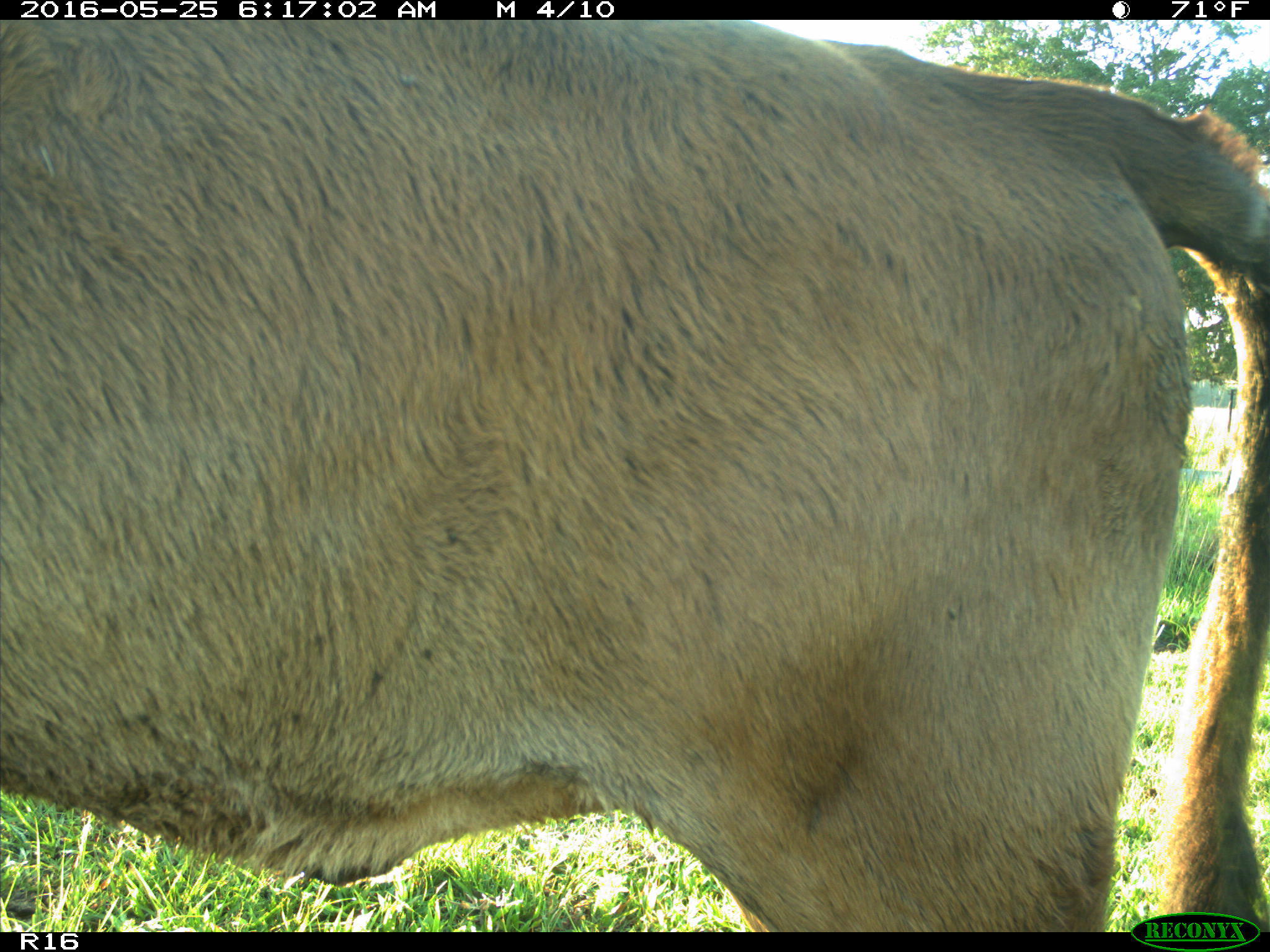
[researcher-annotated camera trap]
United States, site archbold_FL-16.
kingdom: Animalia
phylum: Chordata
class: Mammalia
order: Artiodactyla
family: Bovidae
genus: Bos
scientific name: Bos taurus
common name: domestic cow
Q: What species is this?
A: Bos taurus (domestic cow).